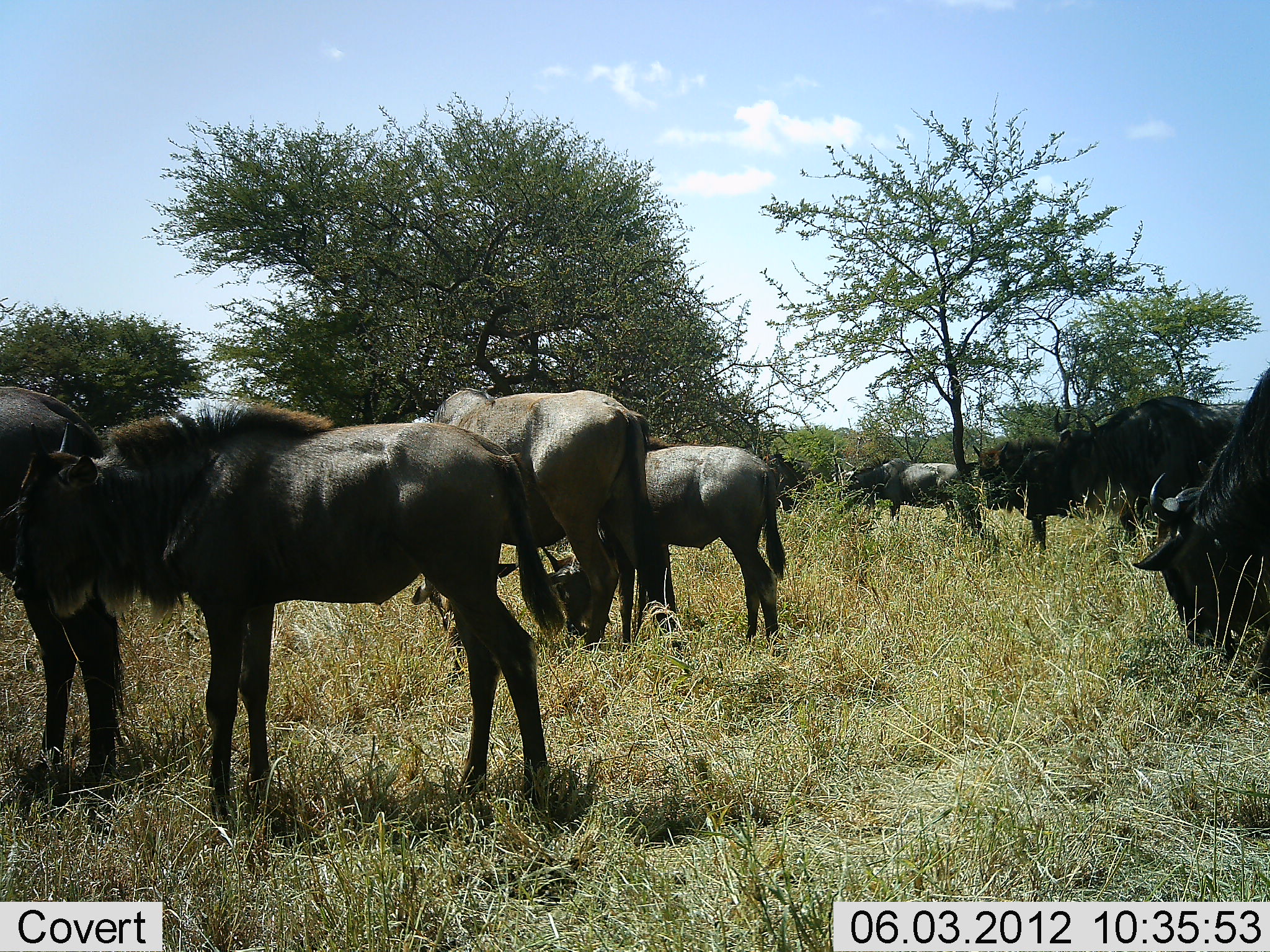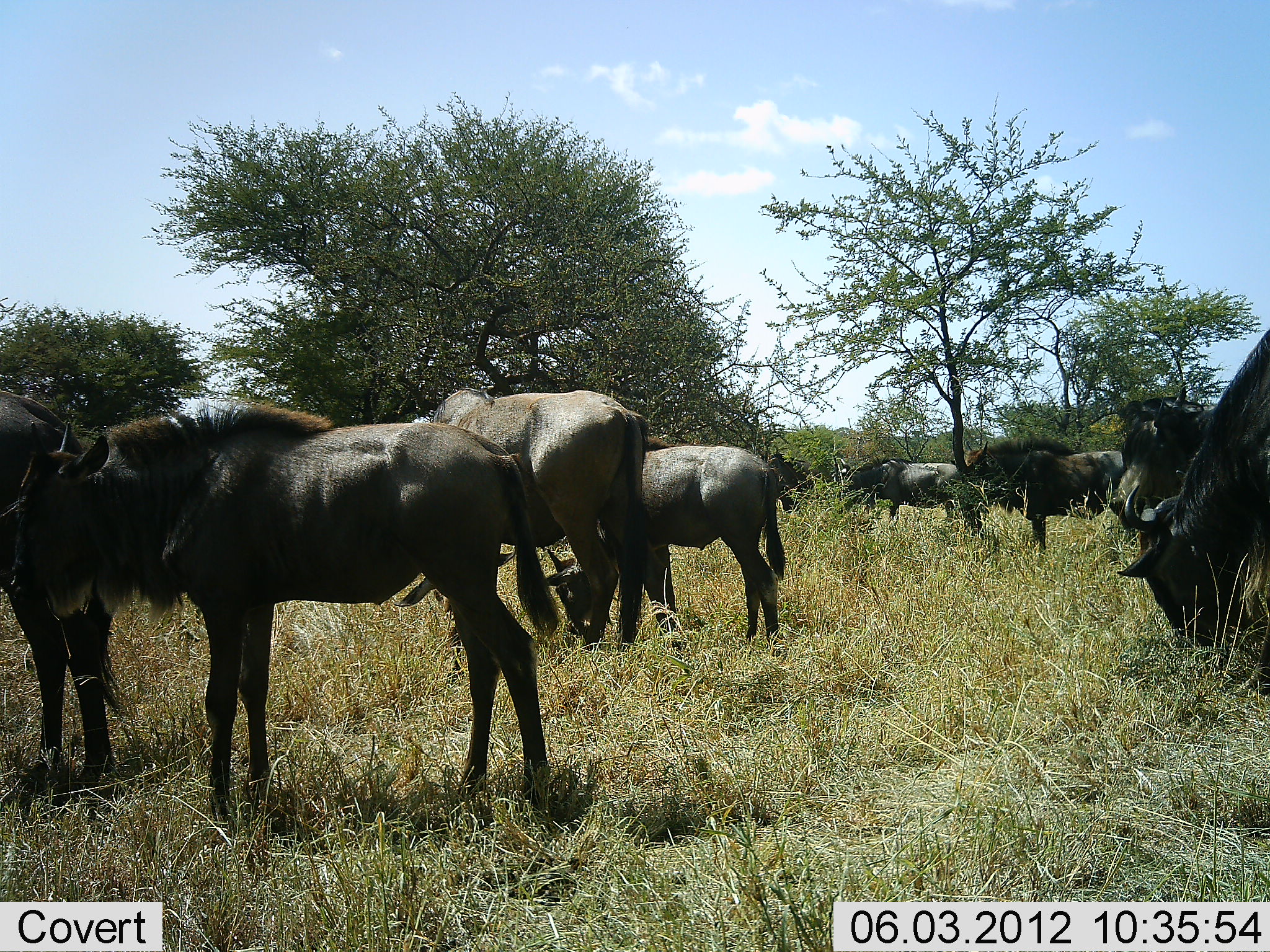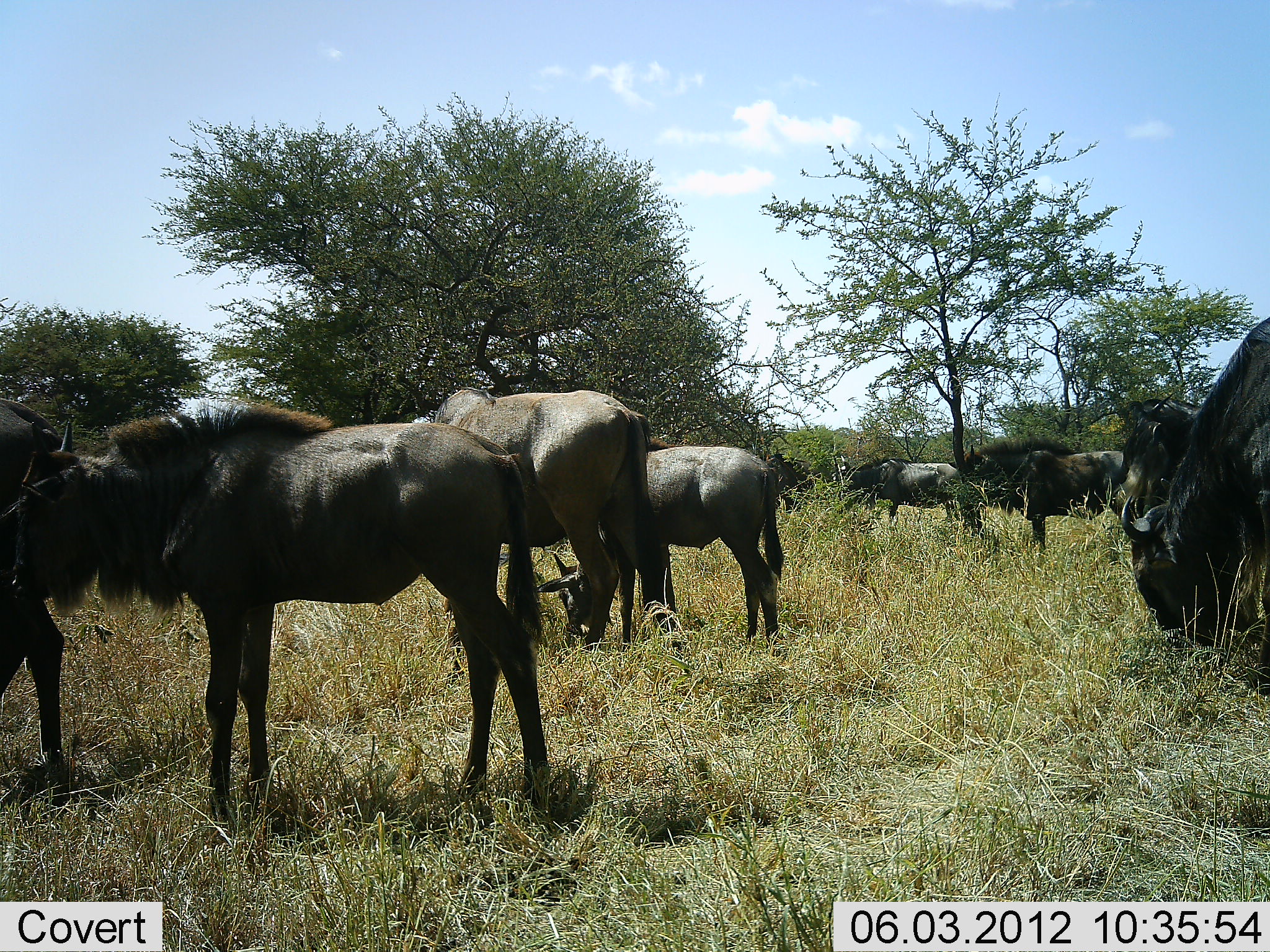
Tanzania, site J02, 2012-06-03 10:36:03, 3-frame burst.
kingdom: Animalia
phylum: Chordata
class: Mammalia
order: Artiodactyla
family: Bovidae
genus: Connochaetes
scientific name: Connochaetes taurinus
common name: blue wildebeest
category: wildebeest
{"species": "wildebeest (blue wildebeest) (Connochaetes taurinus)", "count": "9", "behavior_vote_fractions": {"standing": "50%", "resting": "0%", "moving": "20%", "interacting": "10%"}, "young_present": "10%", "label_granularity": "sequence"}